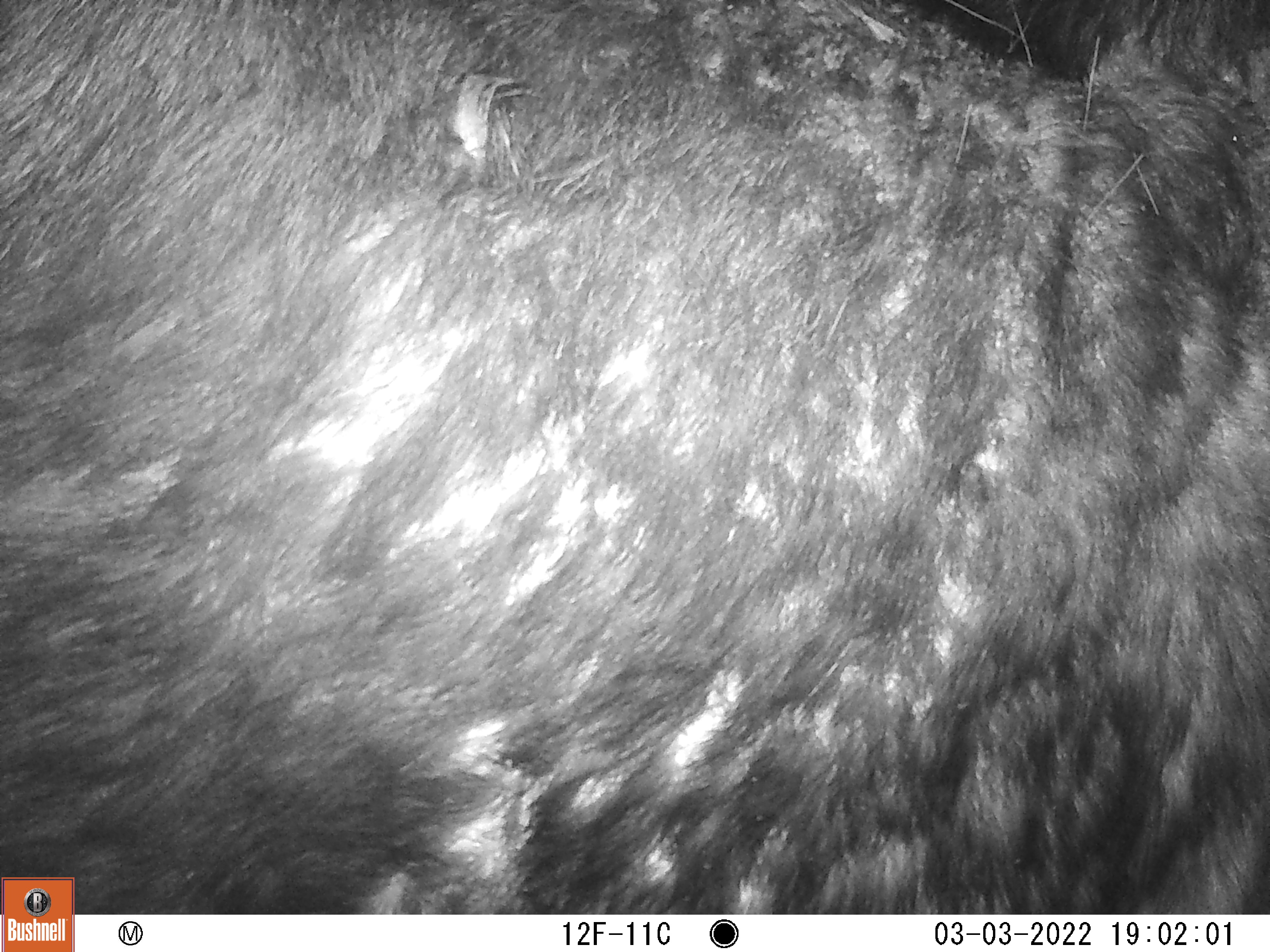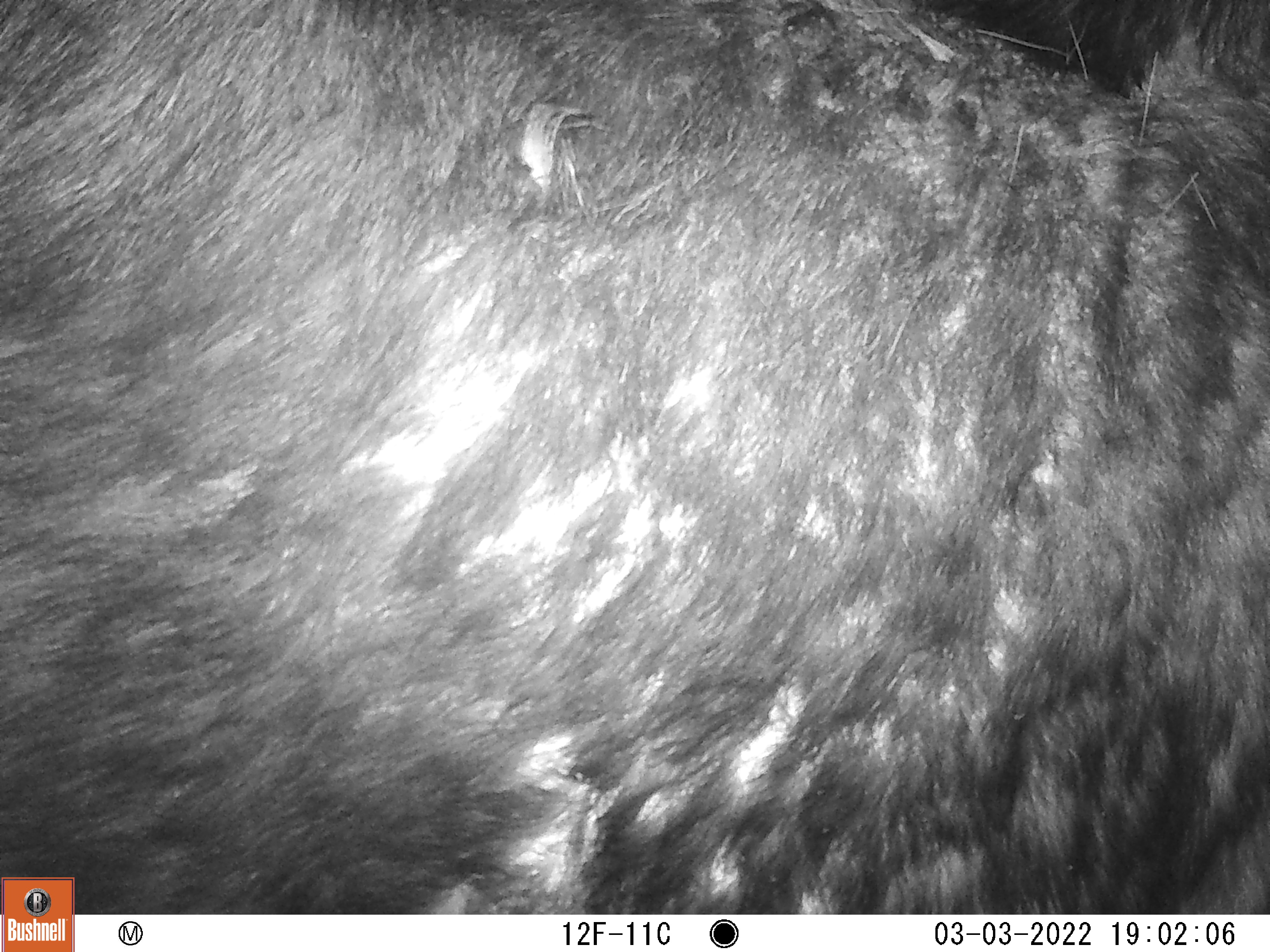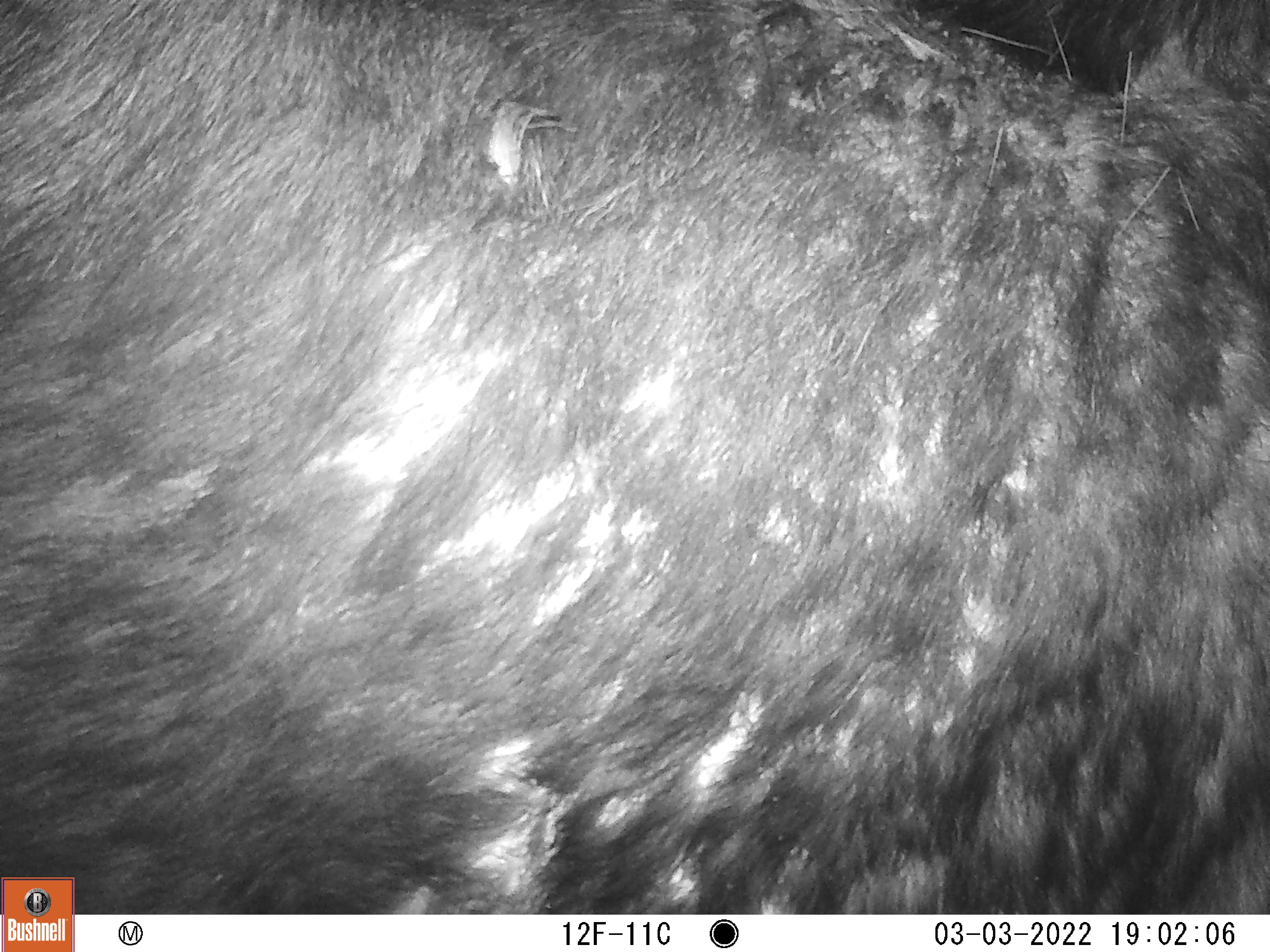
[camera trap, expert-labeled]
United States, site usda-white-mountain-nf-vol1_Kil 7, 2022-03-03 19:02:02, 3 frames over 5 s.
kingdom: Animalia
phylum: Chordata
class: Mammalia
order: Artiodactyla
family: Cervidae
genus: Alces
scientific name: Alces alces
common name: moose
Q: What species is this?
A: Moose (Alces alces).